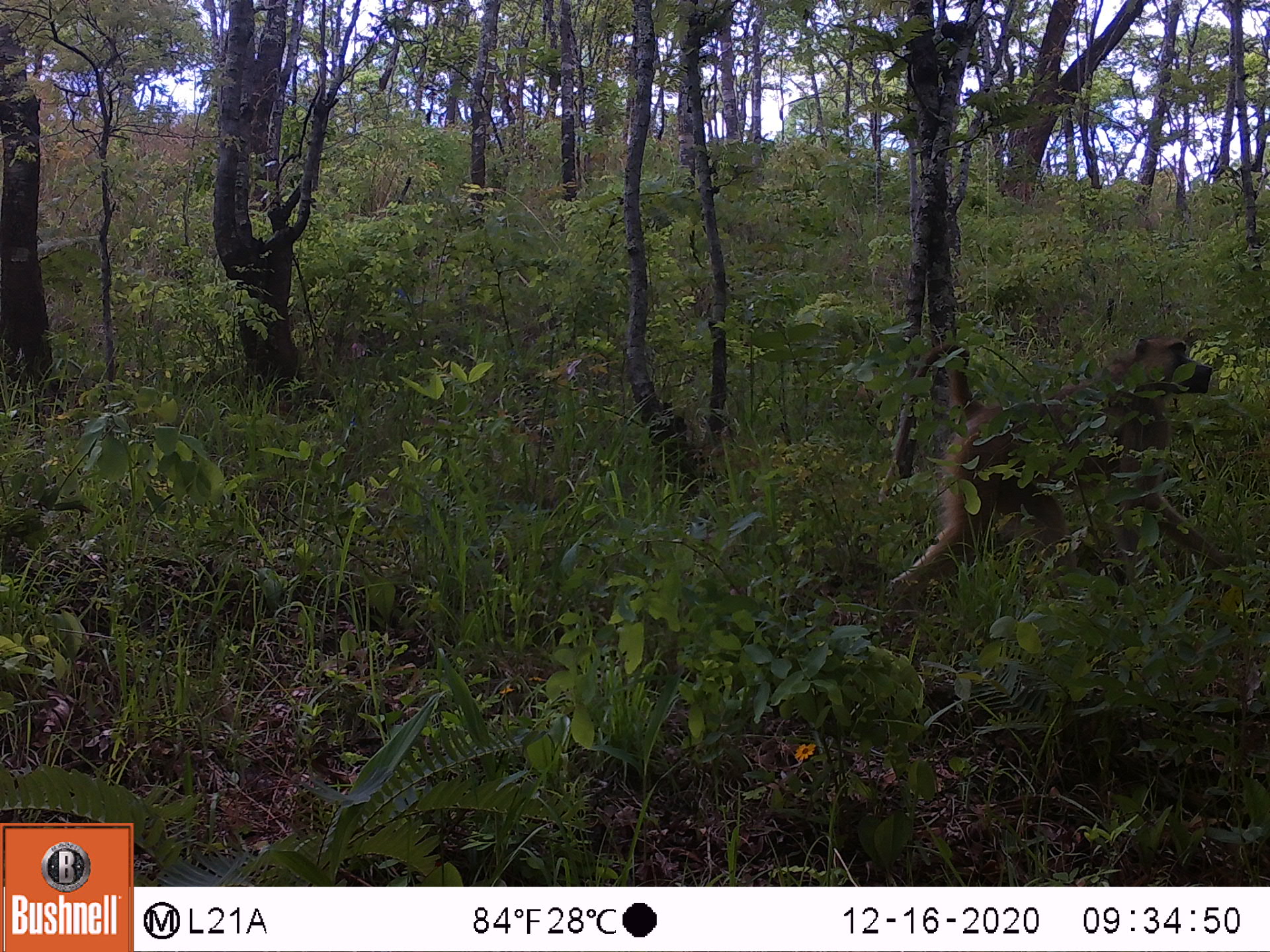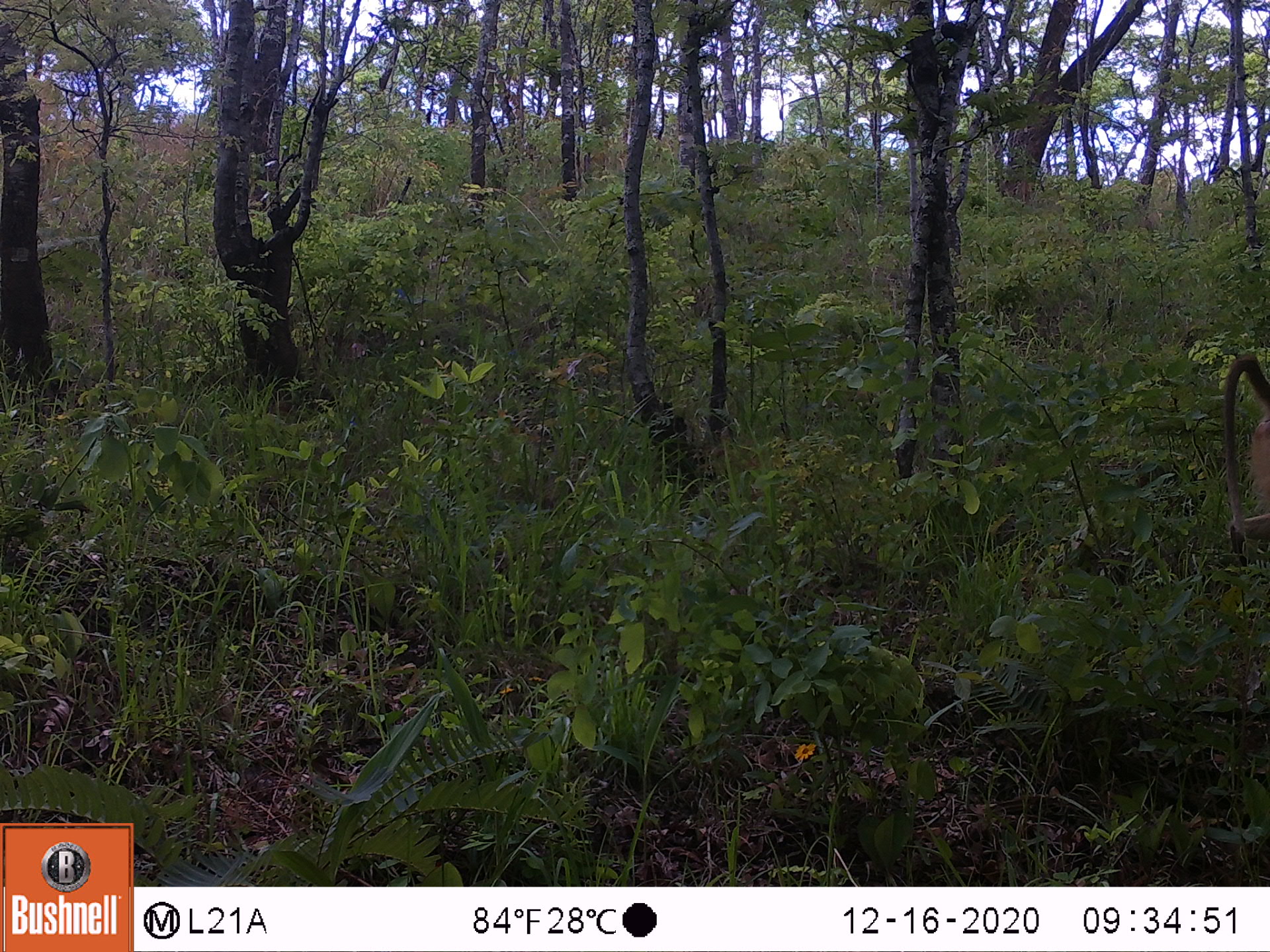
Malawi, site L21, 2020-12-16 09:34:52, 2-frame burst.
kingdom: Animalia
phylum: Chordata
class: Mammalia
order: Primates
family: Cercopithecidae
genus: Papio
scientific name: Papio cynocephalus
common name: yellow baboon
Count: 1.